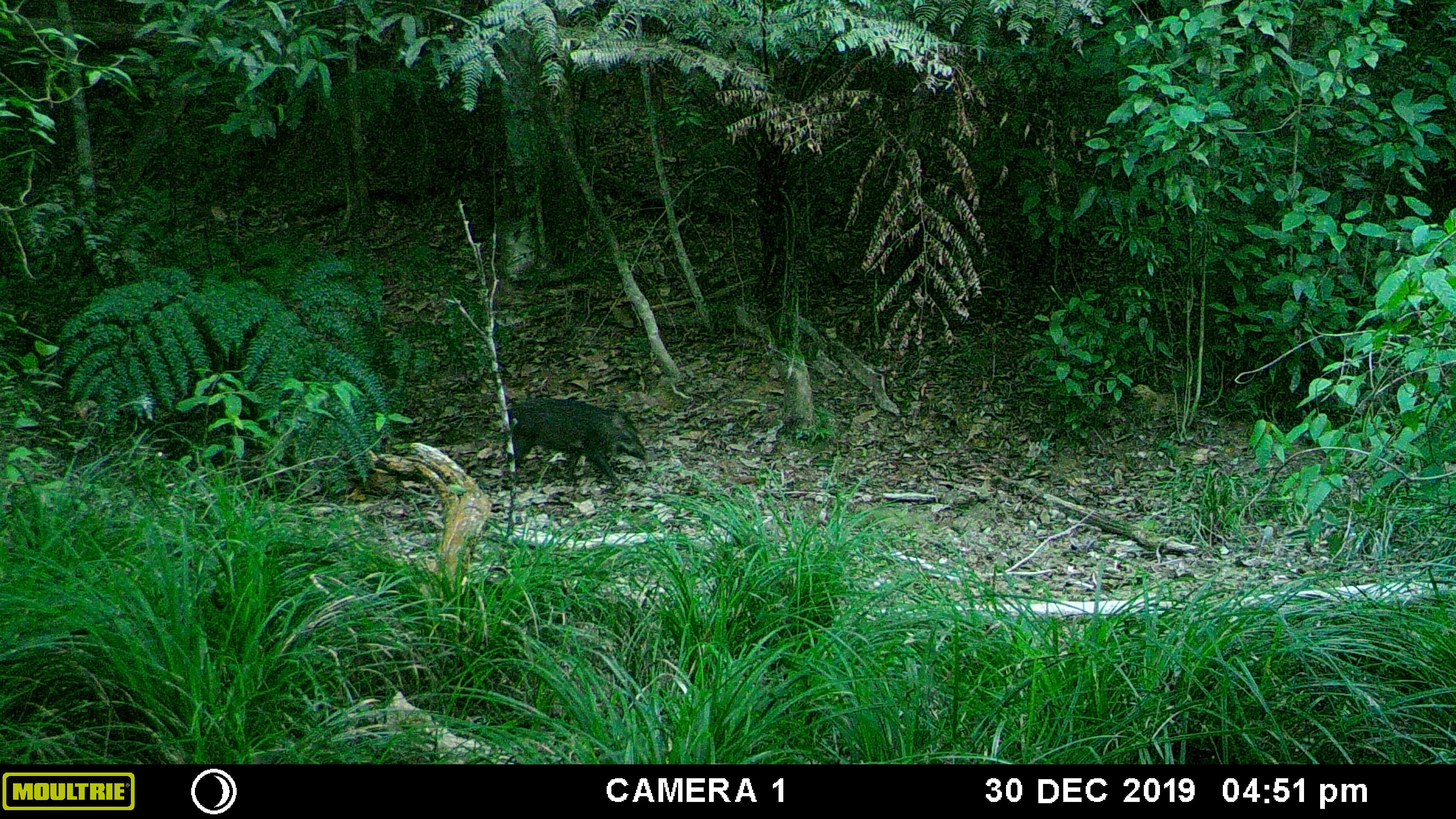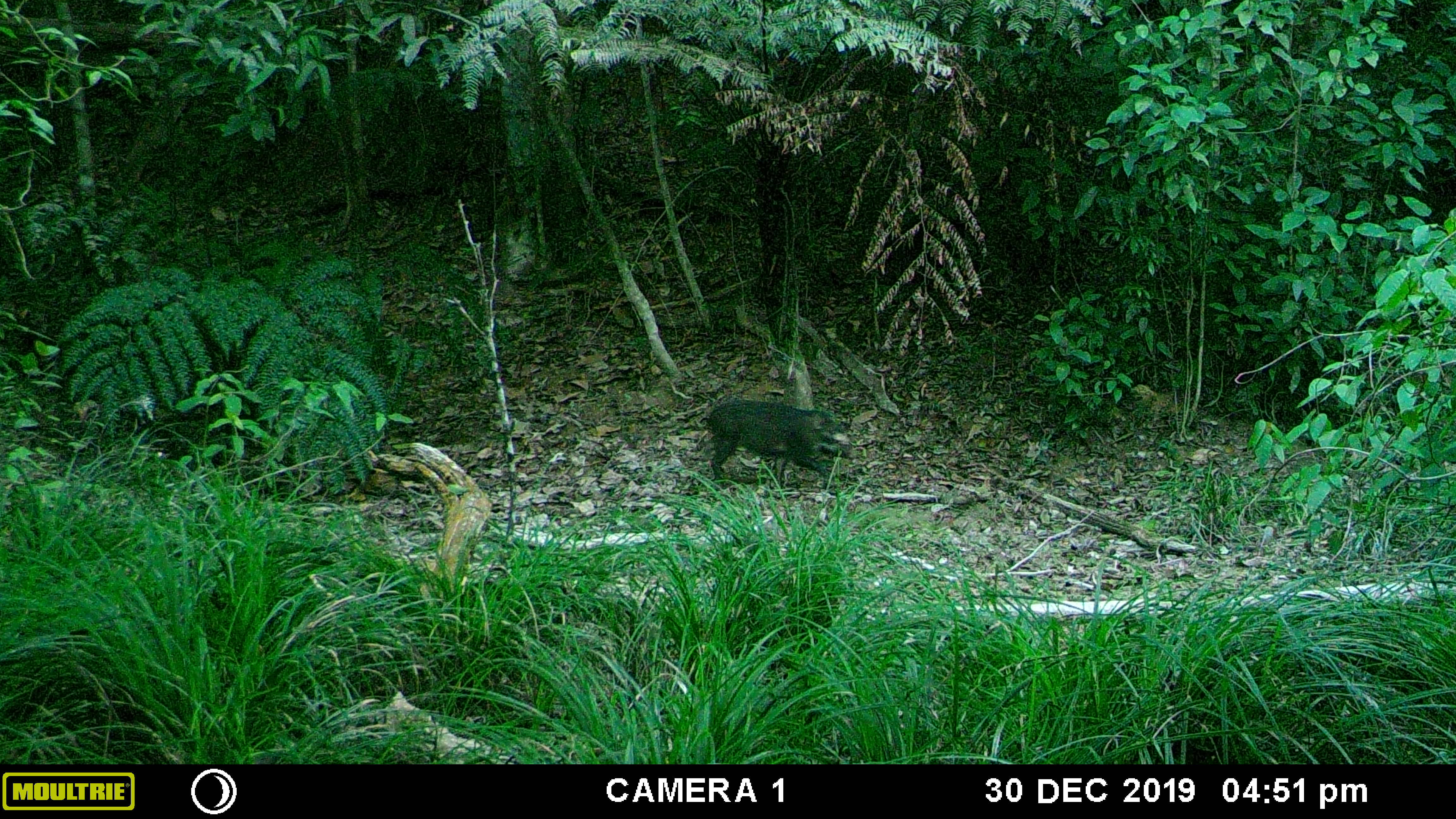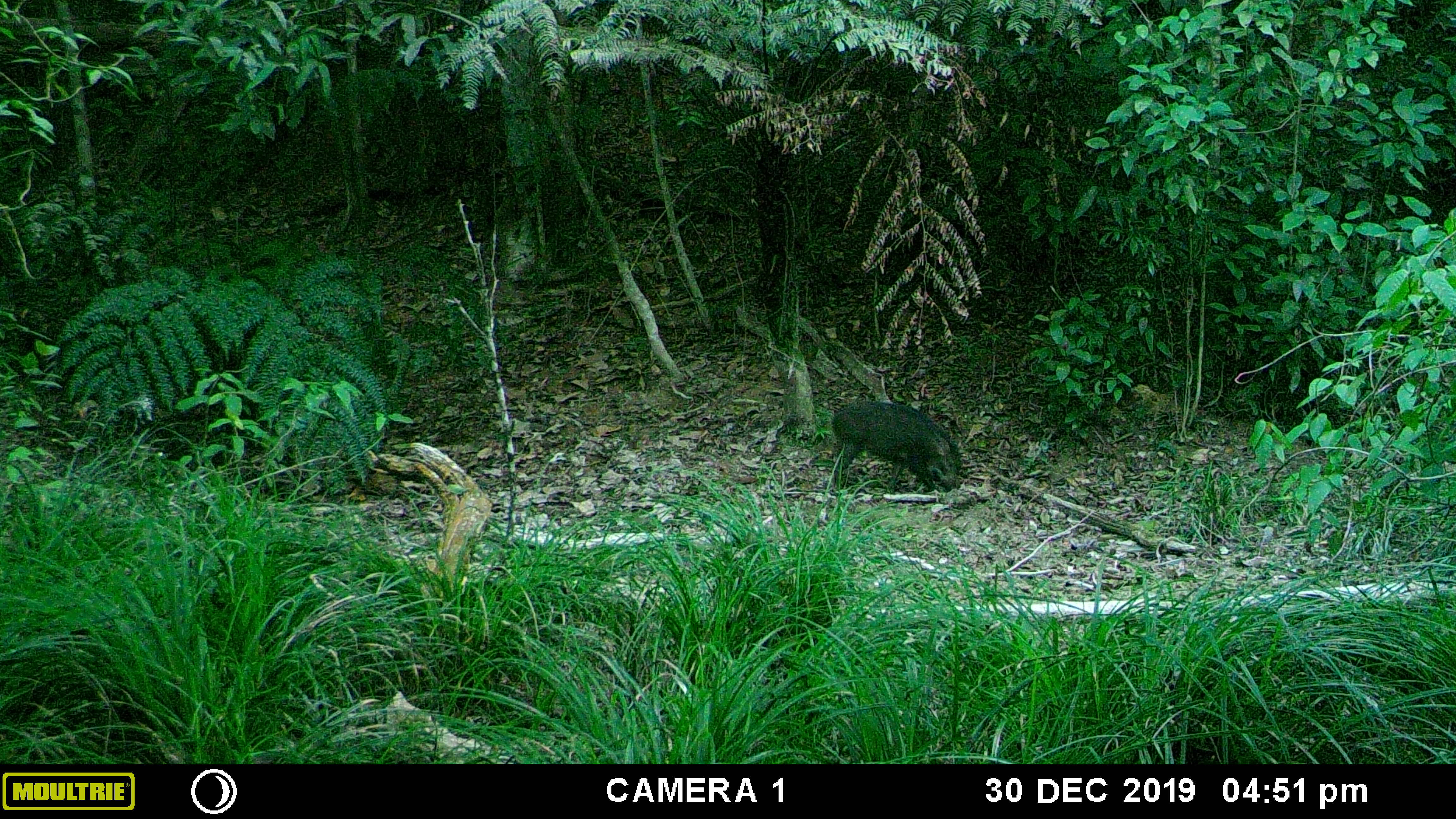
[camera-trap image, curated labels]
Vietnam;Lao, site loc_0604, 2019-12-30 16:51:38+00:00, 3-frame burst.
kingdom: Animalia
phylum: Chordata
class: Mammalia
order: Artiodactyla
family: Suidae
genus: Sus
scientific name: Sus scrofa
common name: eurasian wild pig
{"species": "eurasian wild pig (Sus scrofa)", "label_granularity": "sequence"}